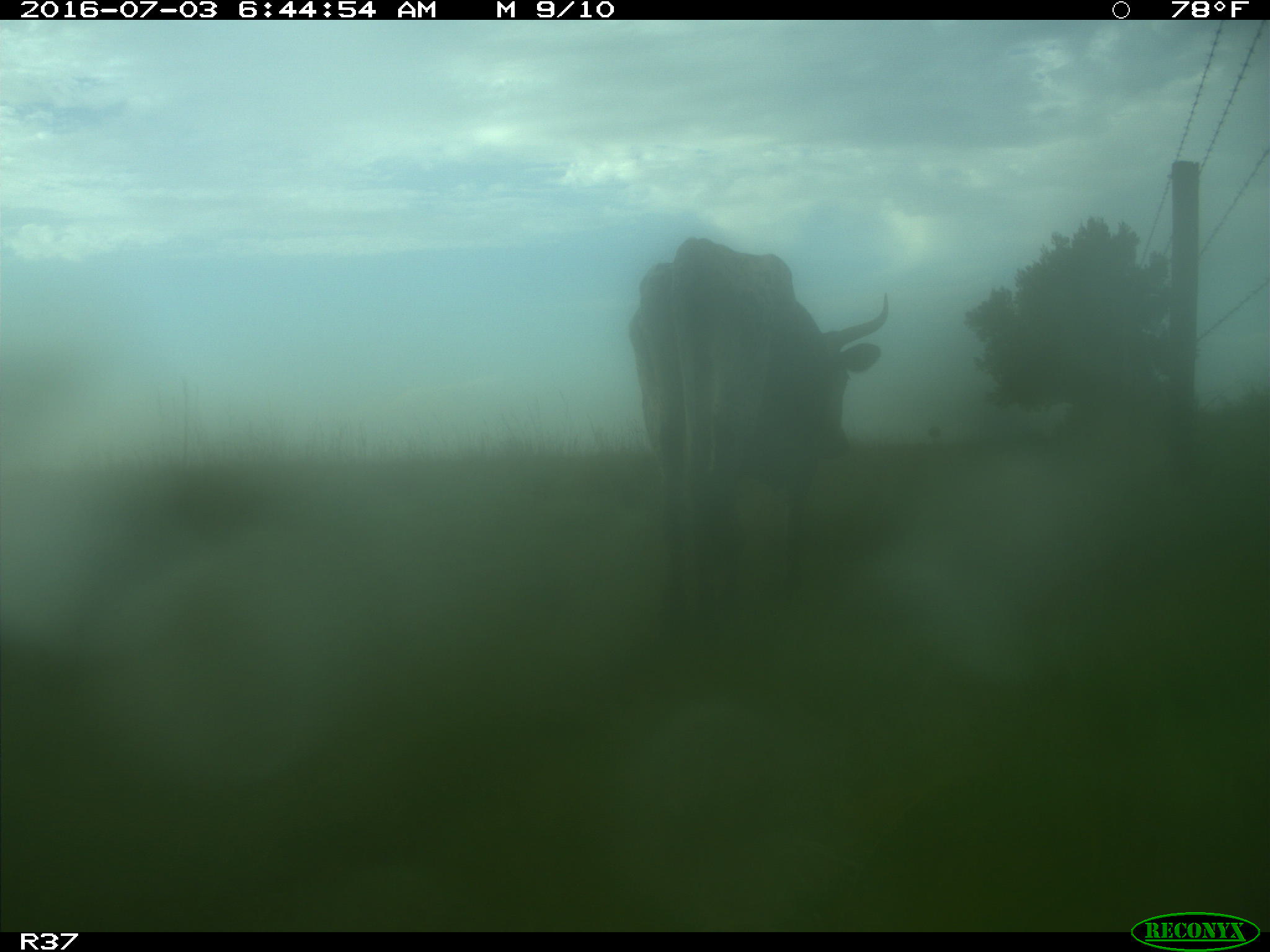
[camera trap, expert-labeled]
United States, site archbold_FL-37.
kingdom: Animalia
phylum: Chordata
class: Mammalia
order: Artiodactyla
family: Bovidae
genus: Bos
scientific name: Bos taurus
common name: domestic cow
Bos taurus (domestic cow).